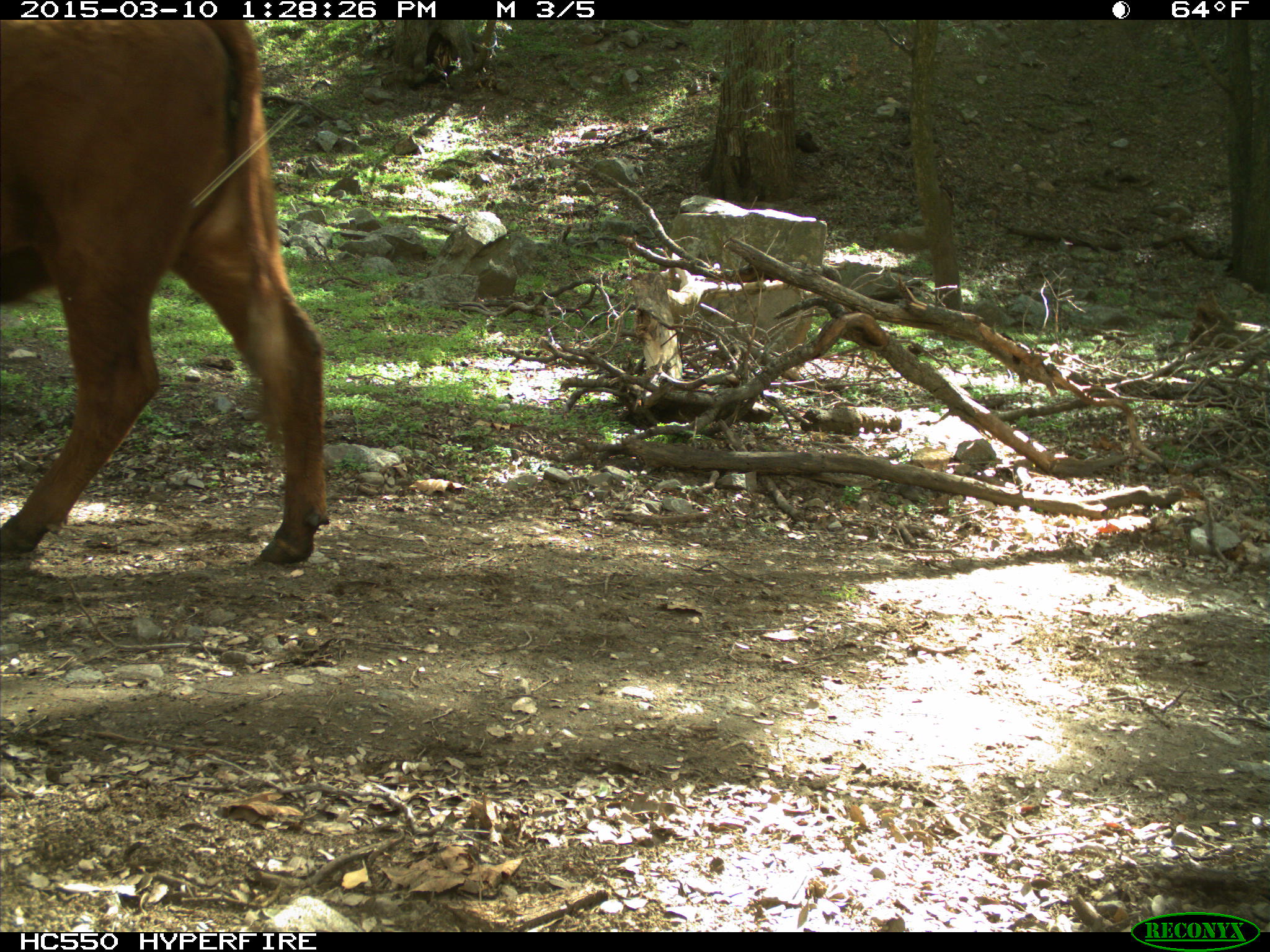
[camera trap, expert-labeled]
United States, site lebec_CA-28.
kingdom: Animalia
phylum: Chordata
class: Mammalia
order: Artiodactyla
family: Bovidae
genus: Bos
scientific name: Bos taurus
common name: domestic cow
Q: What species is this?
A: Bos taurus (domestic cow).